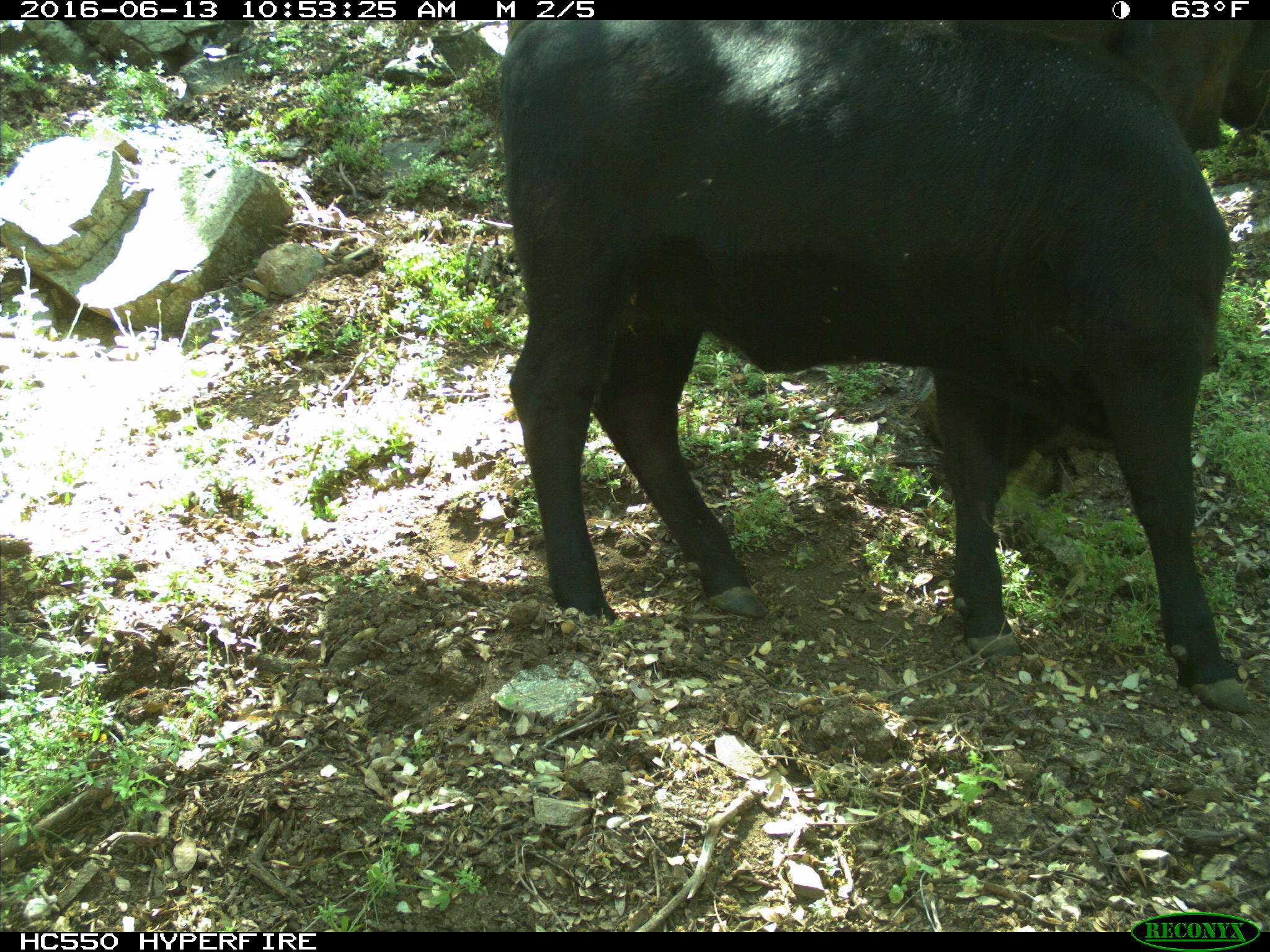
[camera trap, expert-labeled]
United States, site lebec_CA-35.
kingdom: Animalia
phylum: Chordata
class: Mammalia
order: Artiodactyla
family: Bovidae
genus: Bos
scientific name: Bos taurus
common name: domestic cow